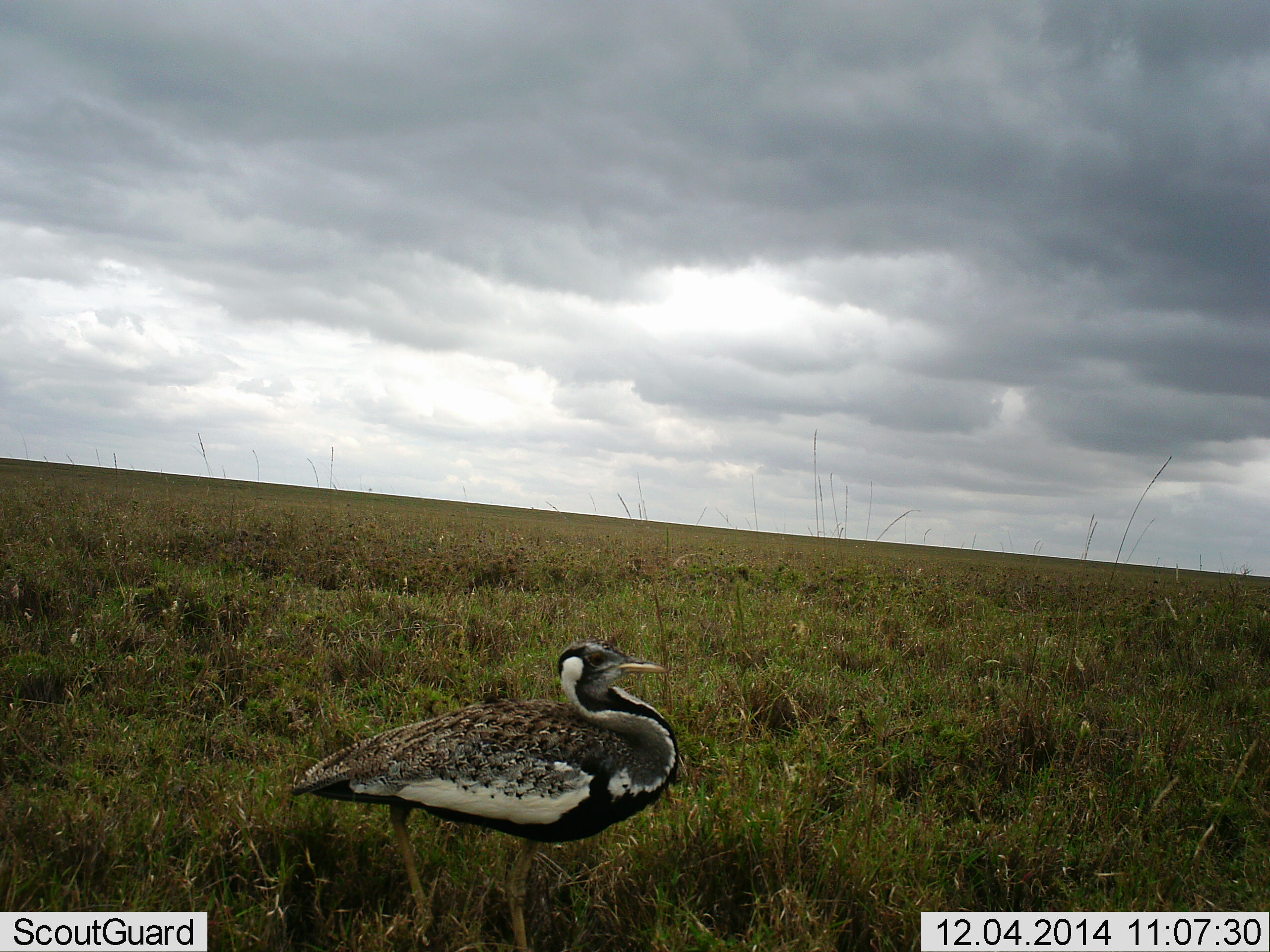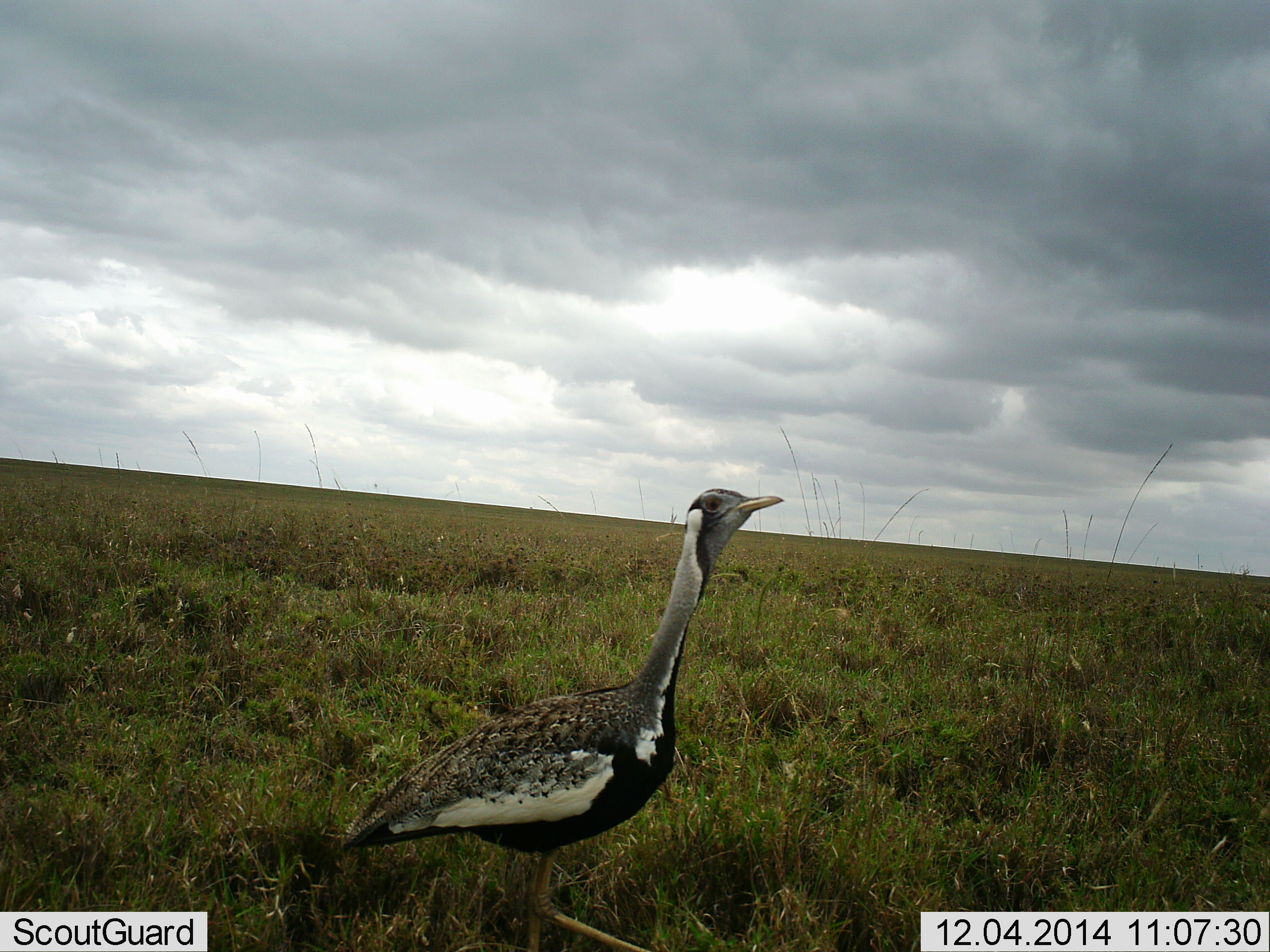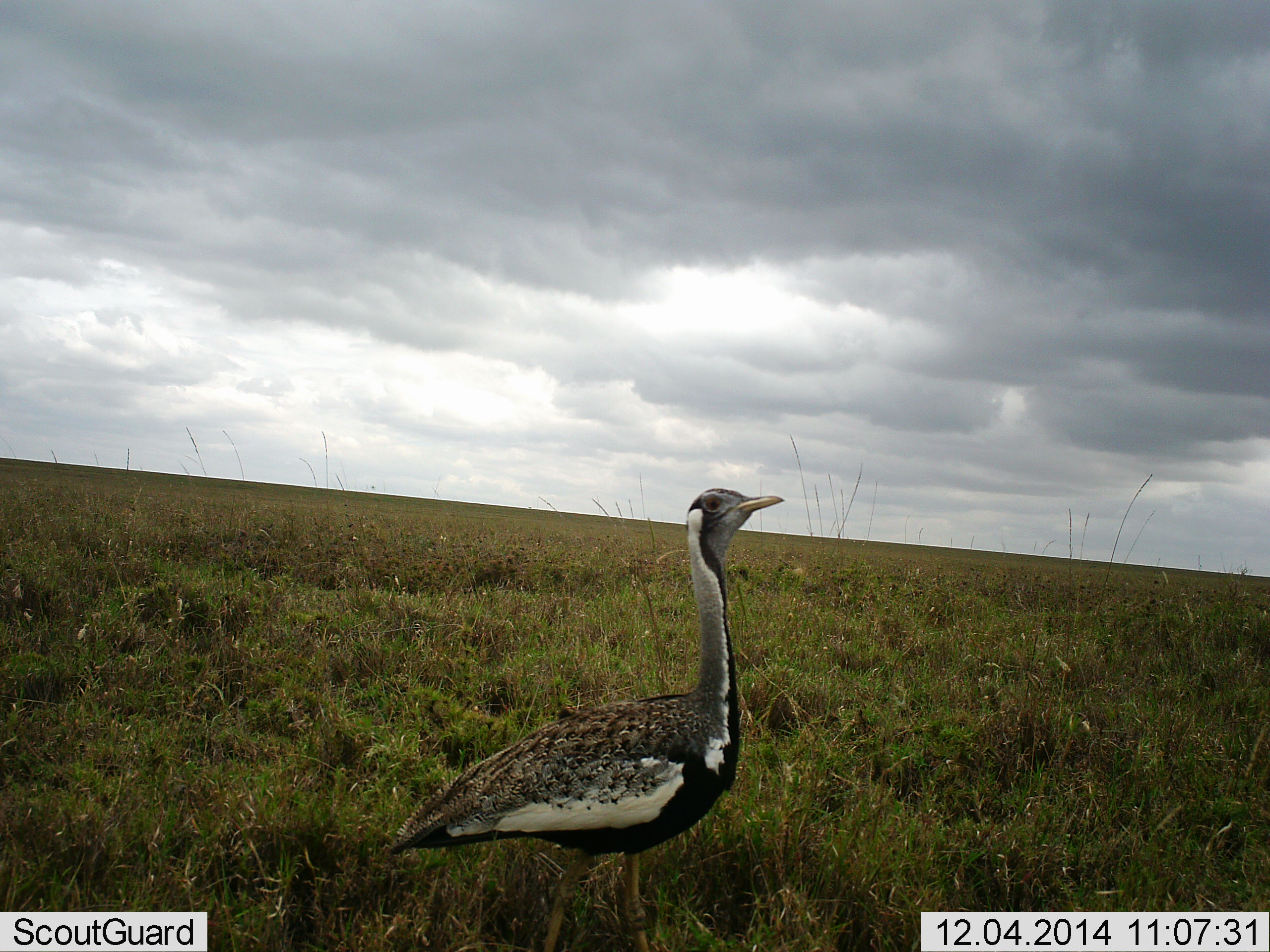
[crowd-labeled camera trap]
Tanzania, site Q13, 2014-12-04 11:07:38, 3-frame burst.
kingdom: Animalia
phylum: Chordata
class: Aves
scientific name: Aves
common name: bird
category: otherbird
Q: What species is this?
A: Otherbird (bird) (Aves).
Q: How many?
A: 1.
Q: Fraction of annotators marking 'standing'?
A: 70%.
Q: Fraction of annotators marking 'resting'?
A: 0%.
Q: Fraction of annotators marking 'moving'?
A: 30%.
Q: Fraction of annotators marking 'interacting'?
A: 0%.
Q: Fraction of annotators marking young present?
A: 0%.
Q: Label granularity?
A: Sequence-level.